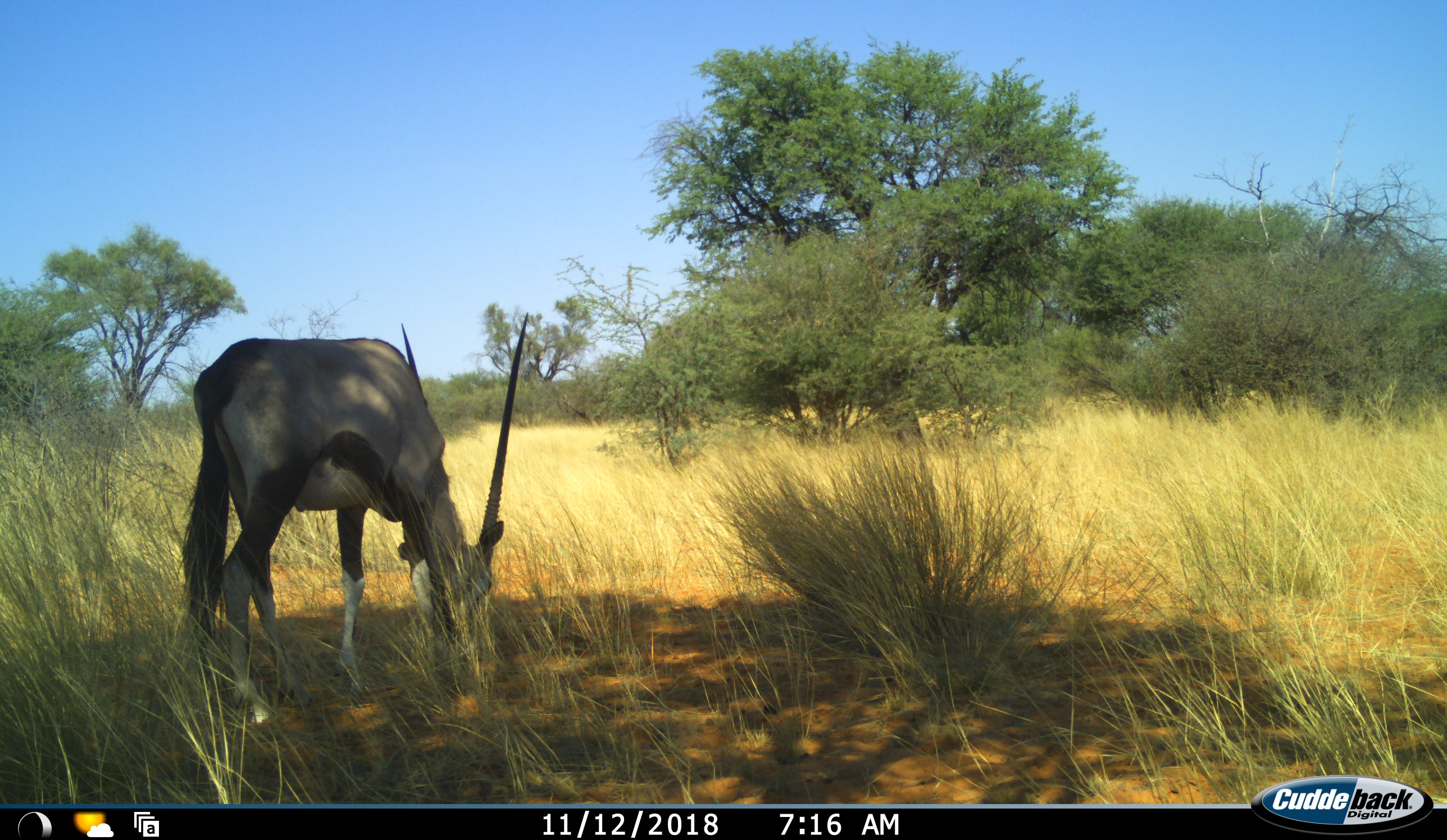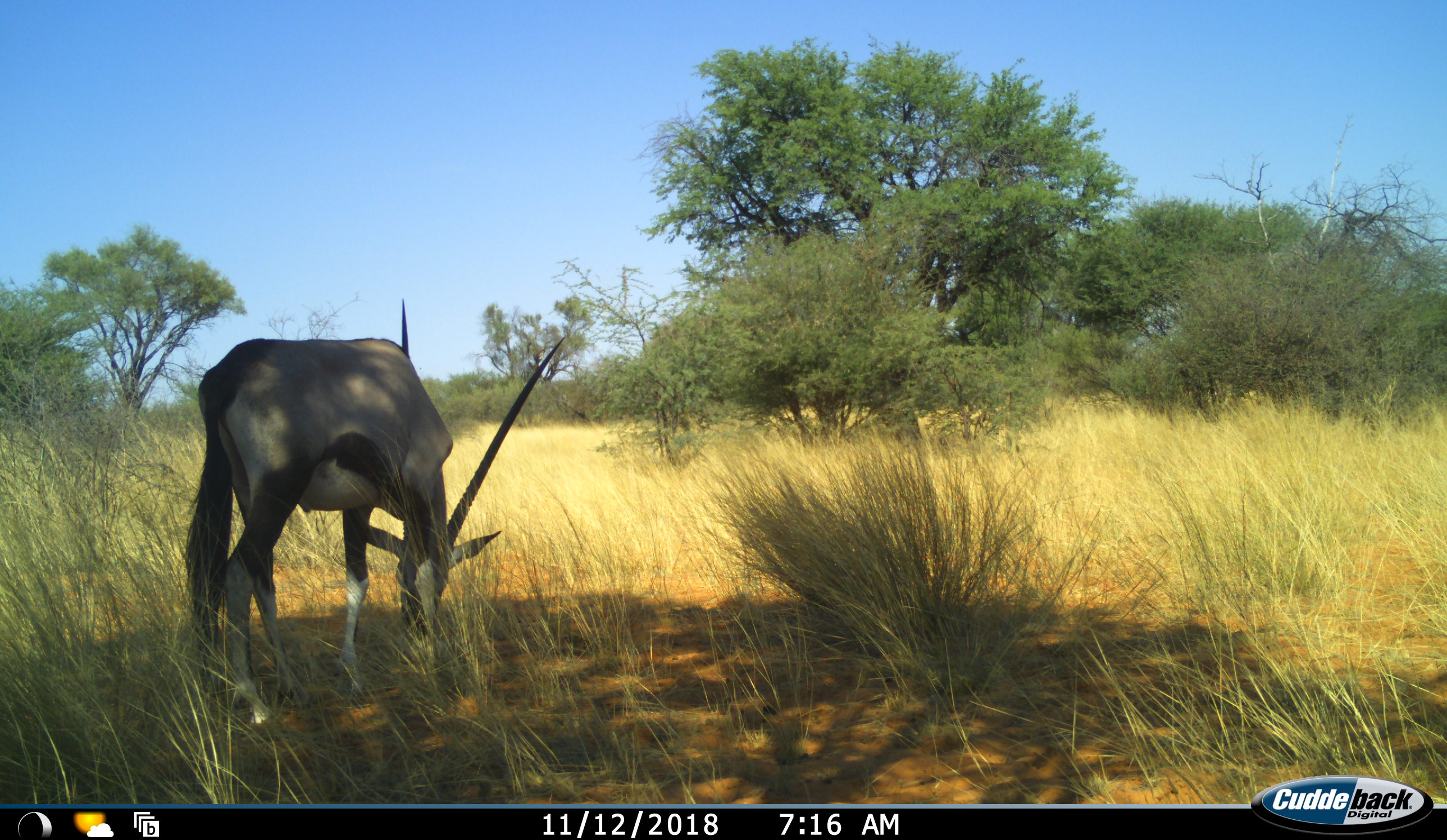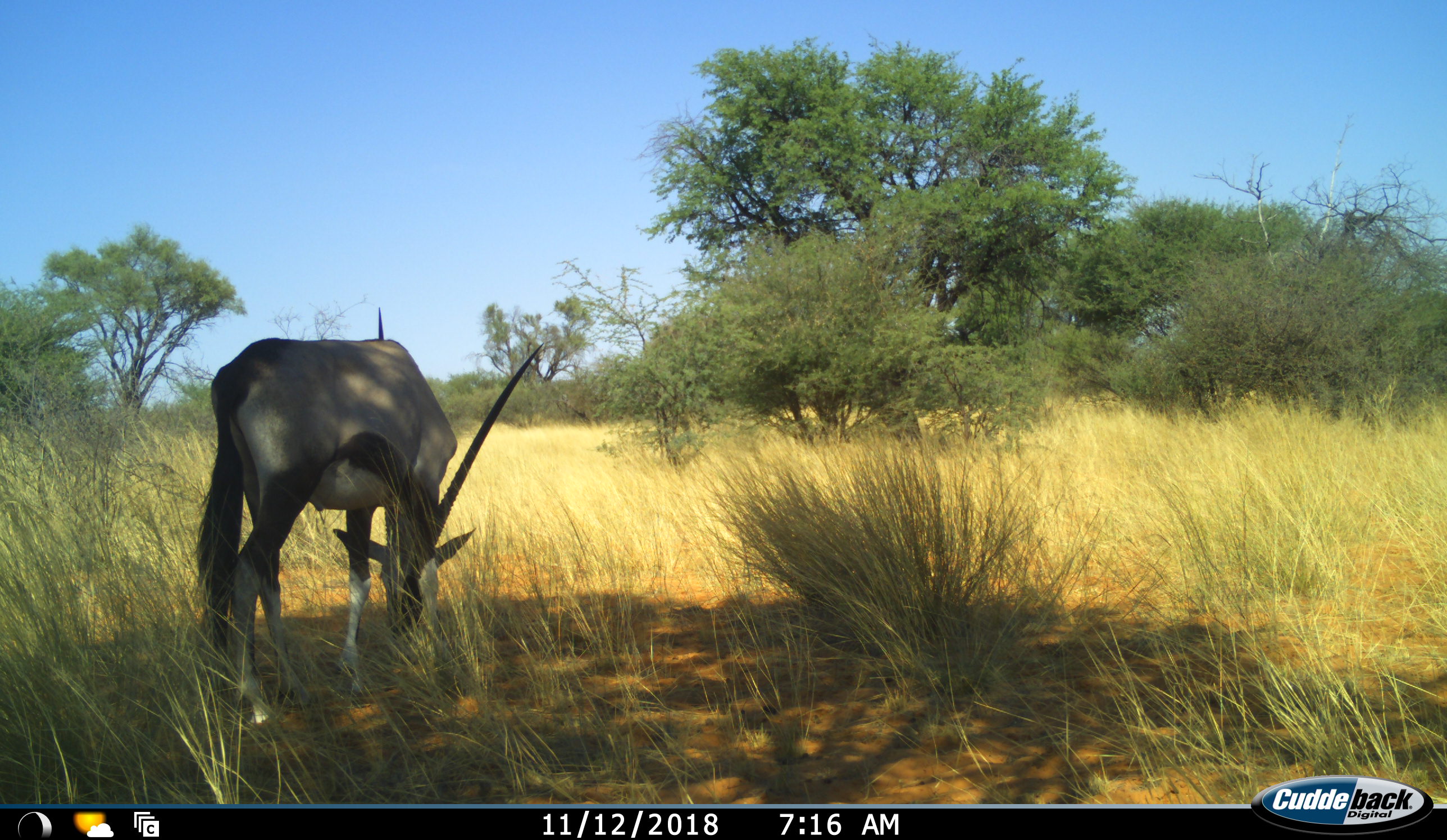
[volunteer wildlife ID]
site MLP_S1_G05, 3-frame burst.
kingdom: Animalia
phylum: Chordata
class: Mammalia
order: Artiodactyla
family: Bovidae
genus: Oryx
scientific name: Oryx gazella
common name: gemsbok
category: oryx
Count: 1.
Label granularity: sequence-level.